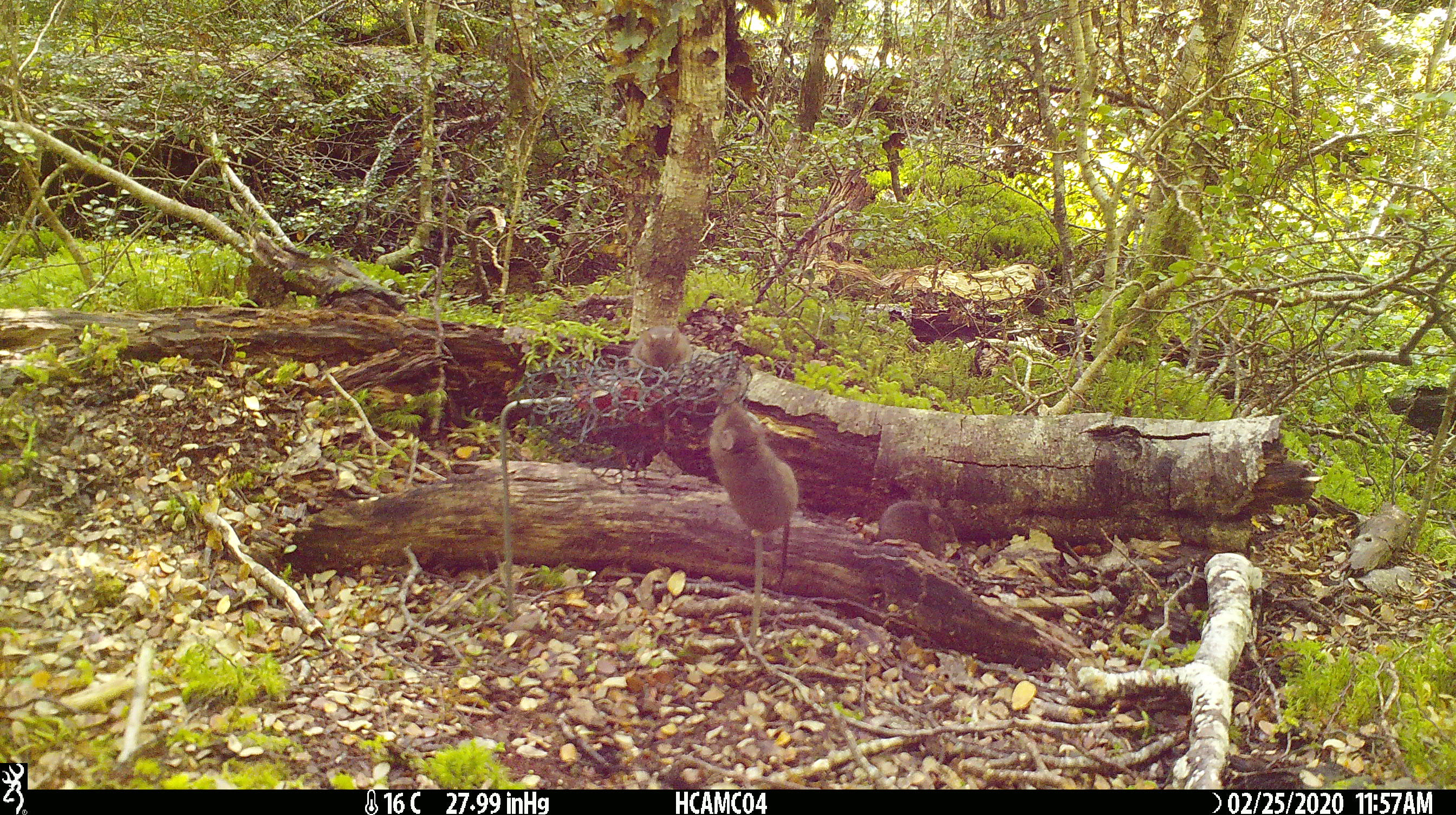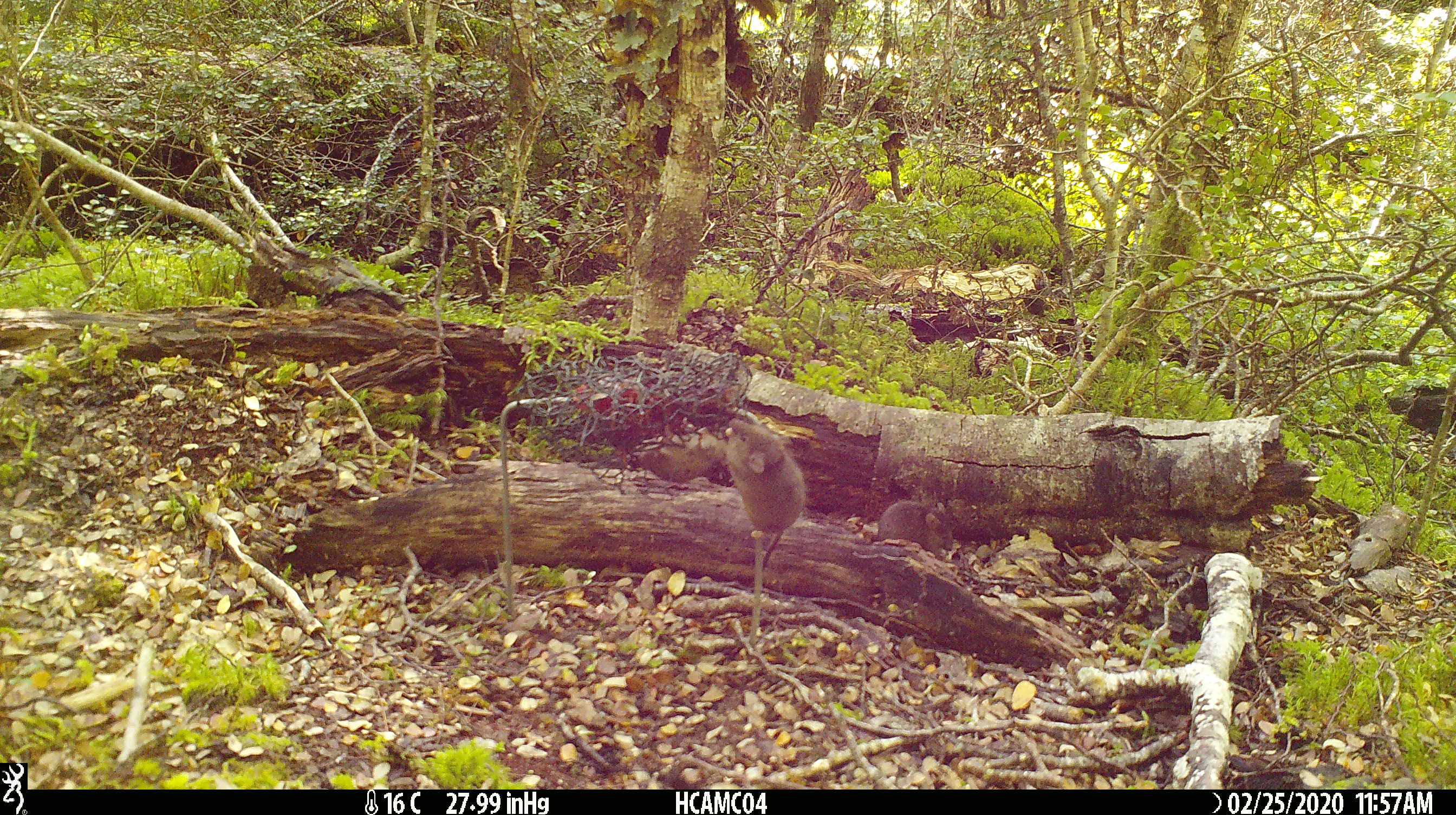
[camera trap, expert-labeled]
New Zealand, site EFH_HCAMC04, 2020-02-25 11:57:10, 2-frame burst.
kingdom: Animalia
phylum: Chordata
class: Mammalia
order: Rodentia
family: Muridae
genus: Mus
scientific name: Mus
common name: mouse